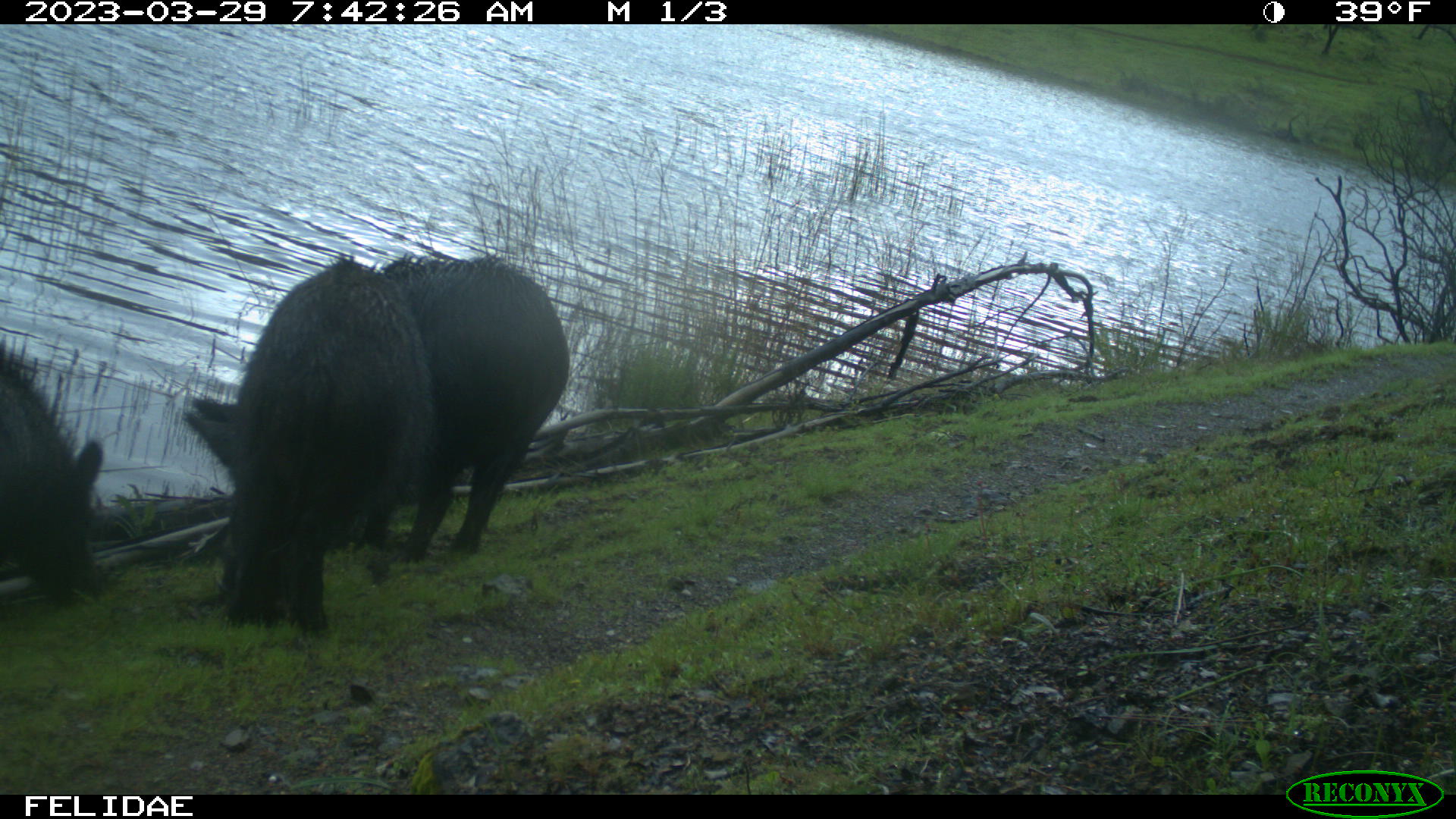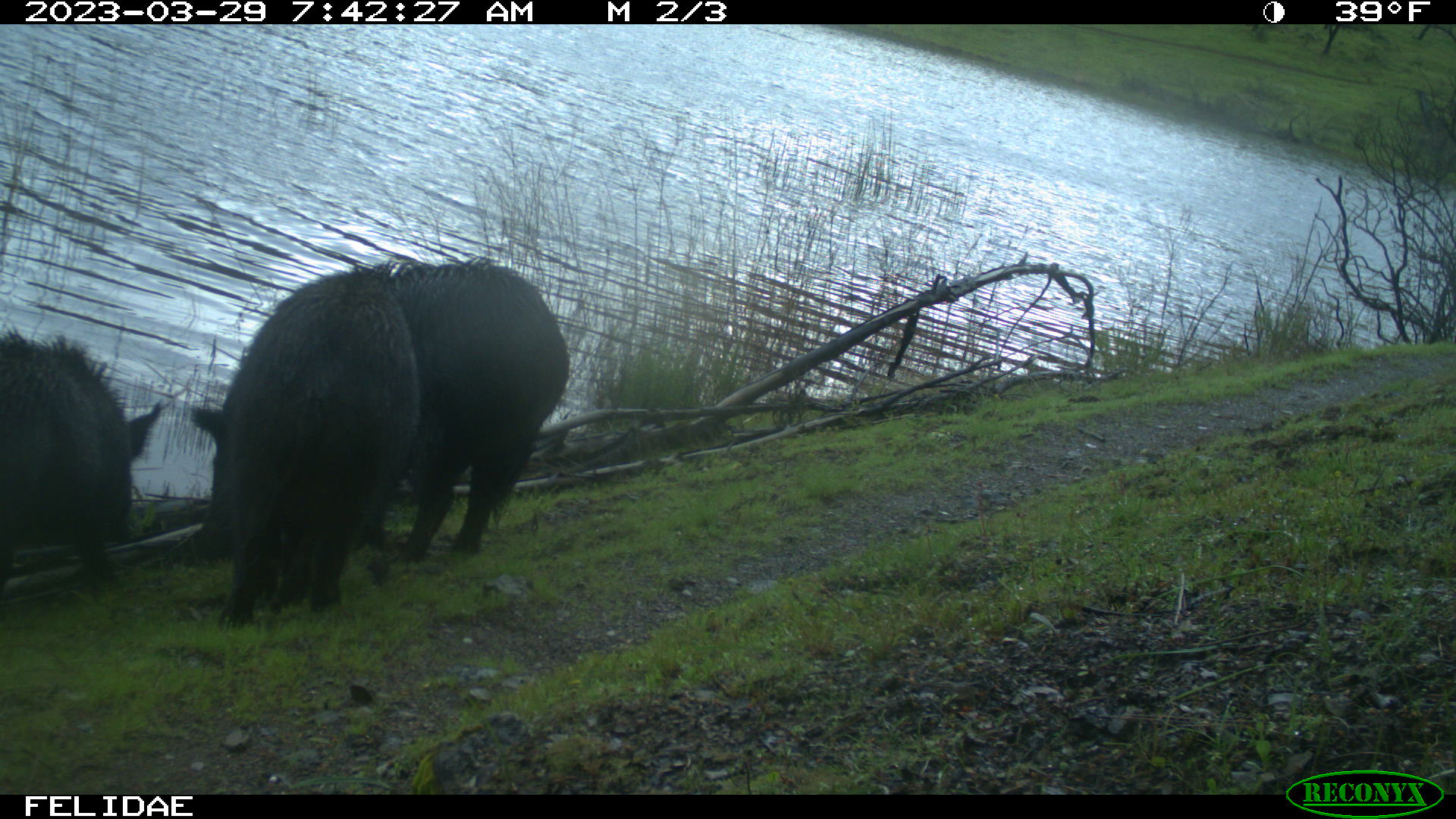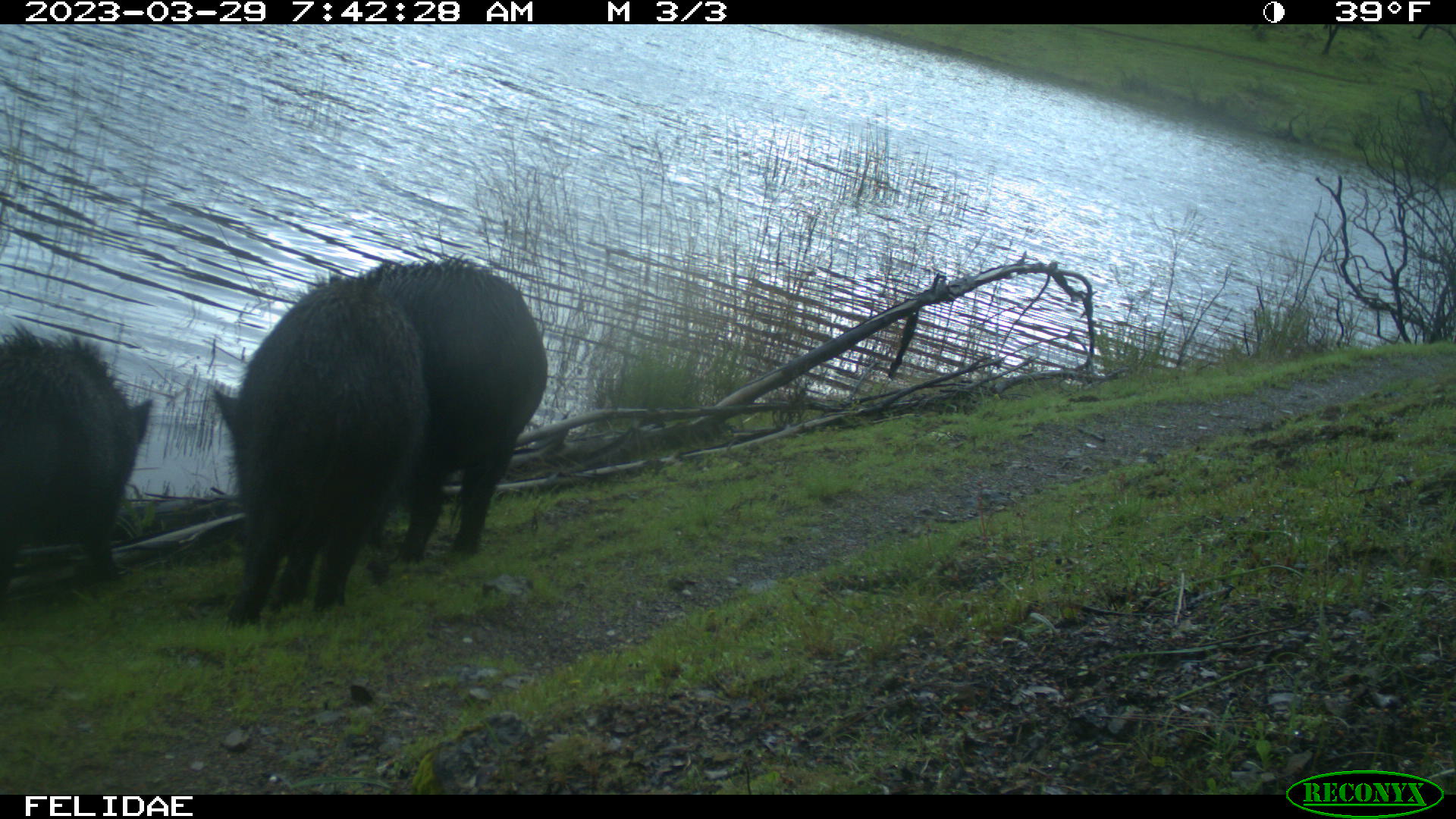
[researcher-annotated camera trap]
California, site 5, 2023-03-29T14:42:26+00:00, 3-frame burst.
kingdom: Animalia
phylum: Chordata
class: Mammalia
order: Artiodactyla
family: Suidae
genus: Sus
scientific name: Sus scrofa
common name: wild boar